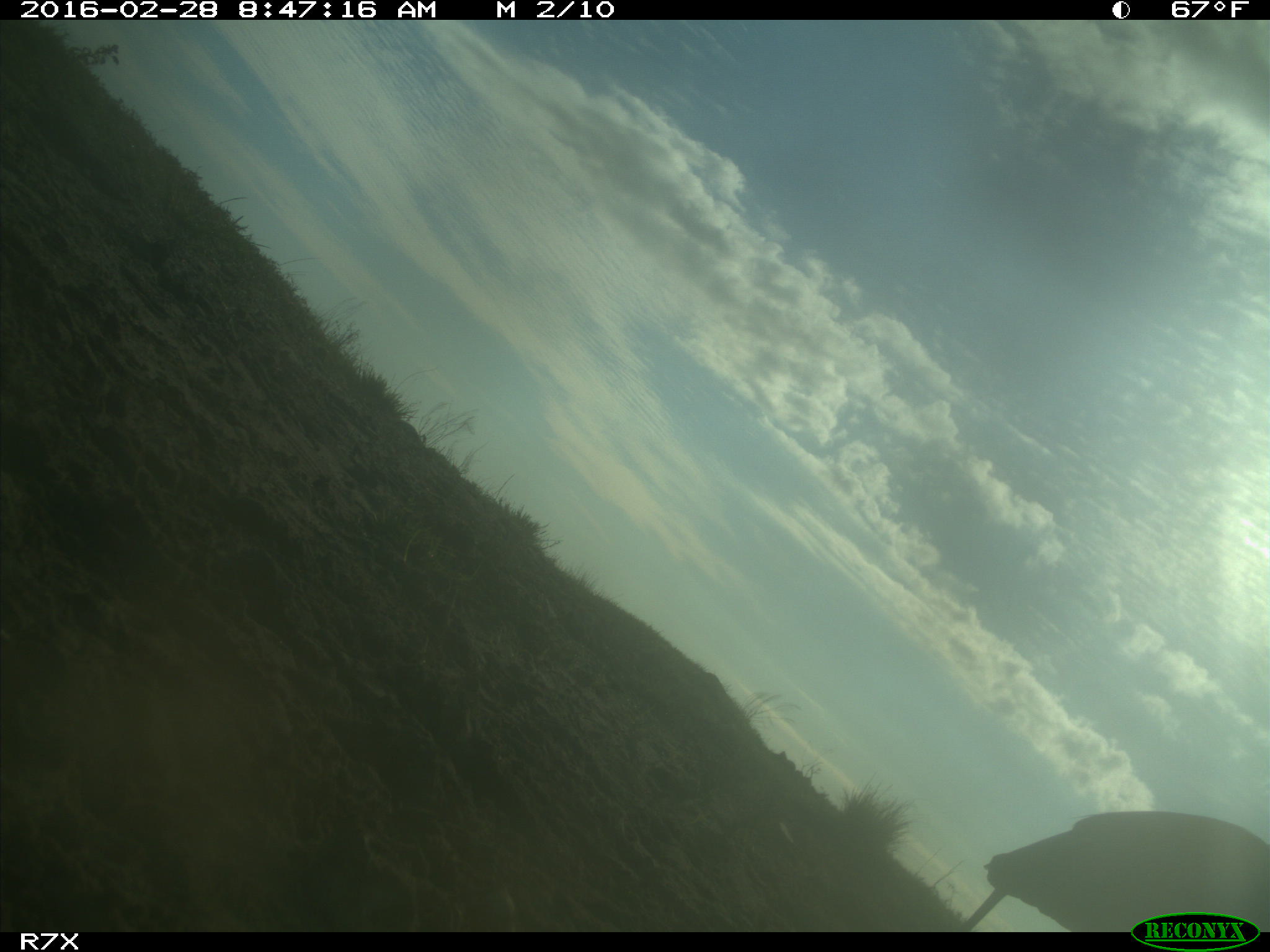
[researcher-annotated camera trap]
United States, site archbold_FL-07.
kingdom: Animalia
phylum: Chordata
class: Aves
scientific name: Aves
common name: birds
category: unidentified bird